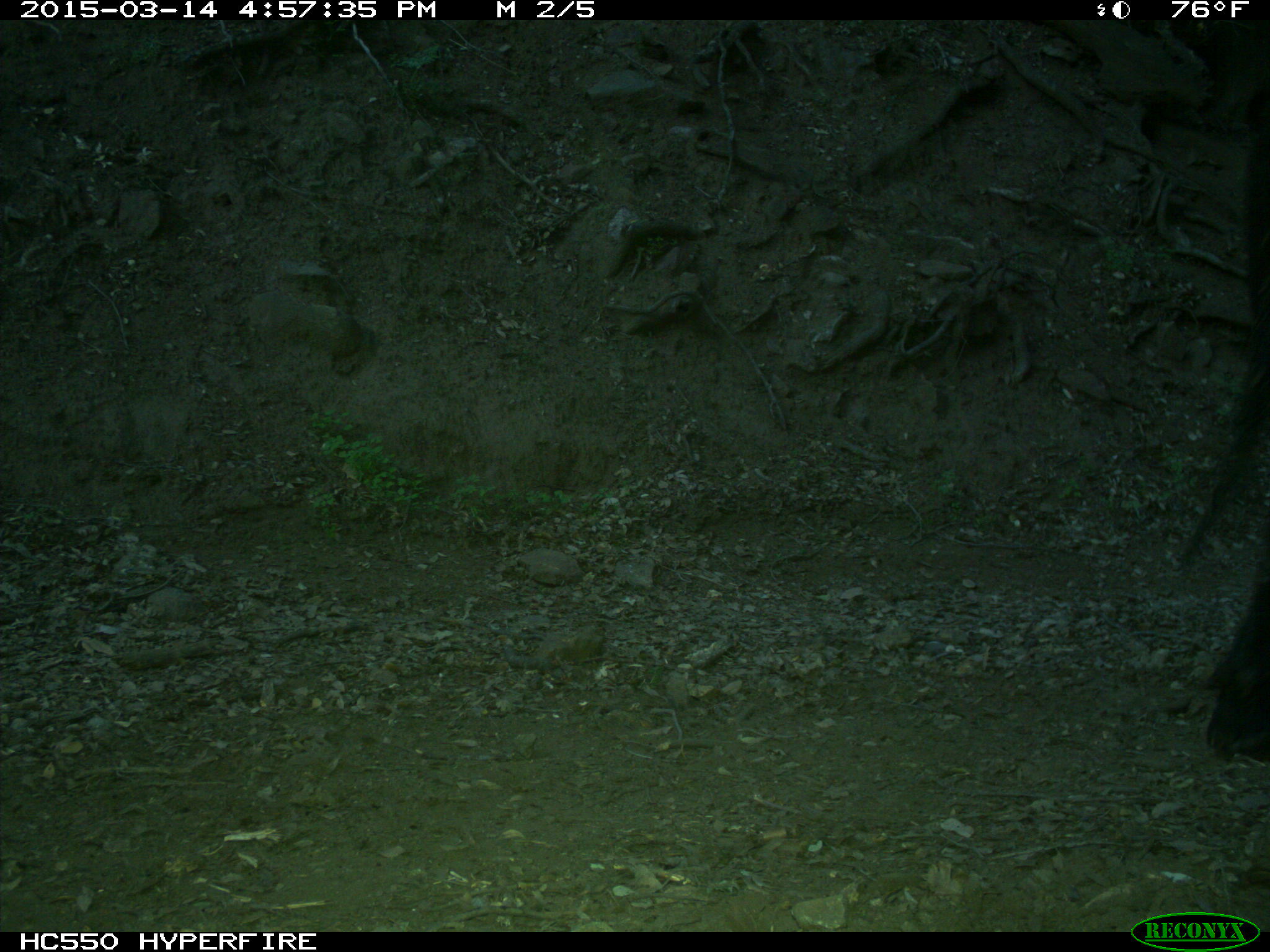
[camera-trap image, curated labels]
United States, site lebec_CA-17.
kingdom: Animalia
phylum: Chordata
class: Mammalia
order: Artiodactyla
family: Bovidae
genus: Bos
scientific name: Bos taurus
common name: domestic cow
Bos taurus (domestic cow).